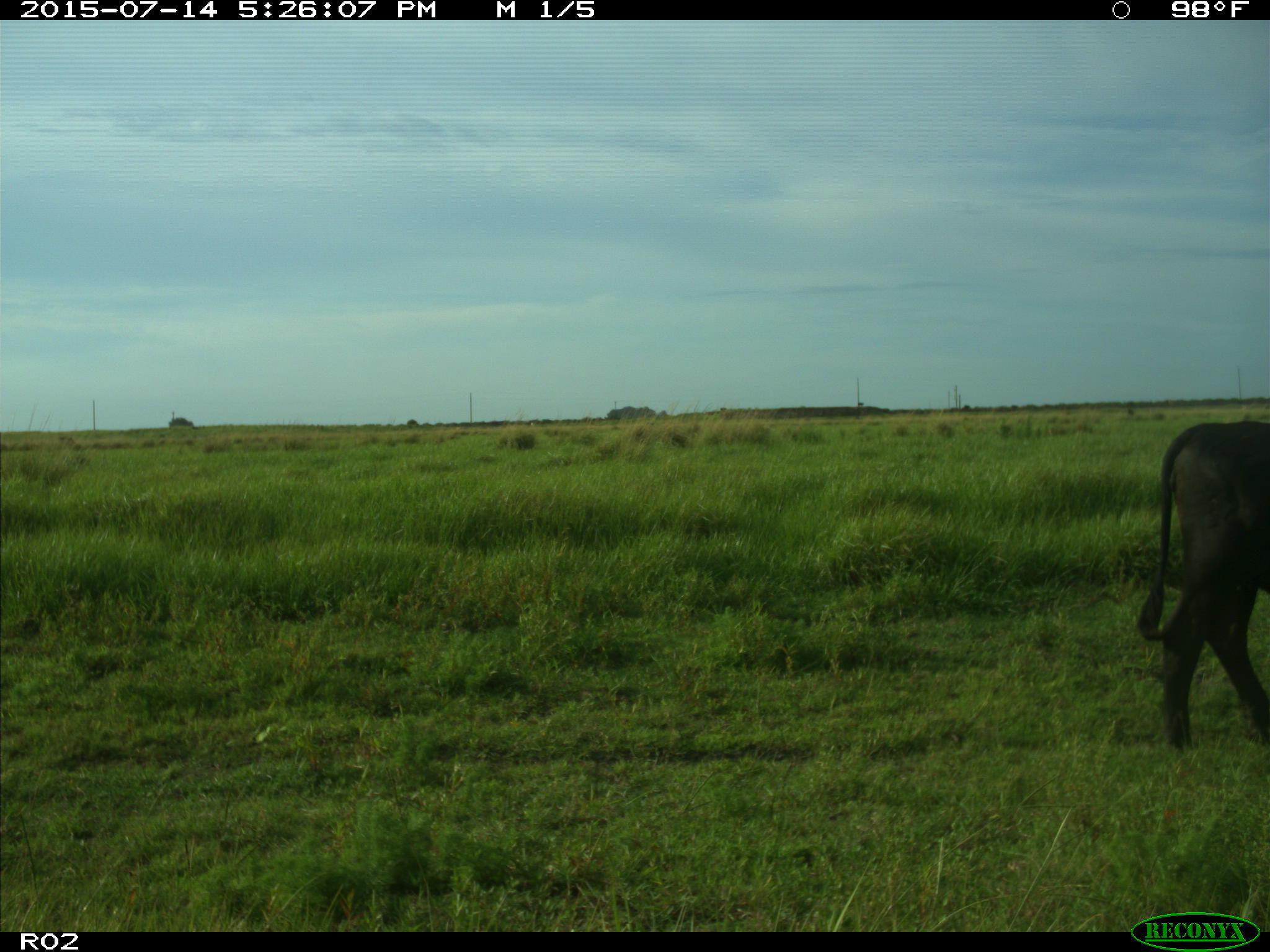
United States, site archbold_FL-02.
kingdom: Animalia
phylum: Chordata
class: Mammalia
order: Artiodactyla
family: Bovidae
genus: Bos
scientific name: Bos taurus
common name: domestic cow